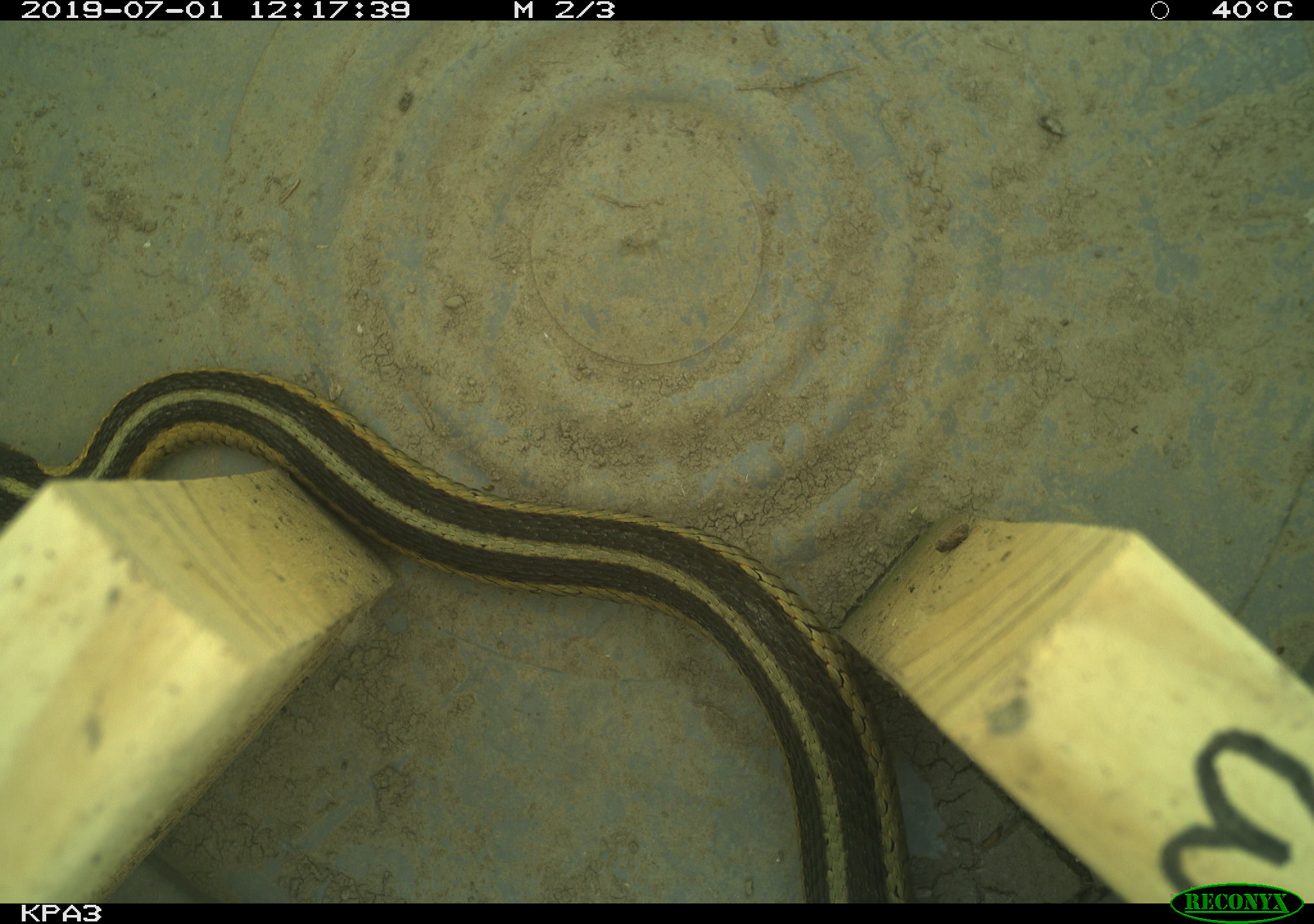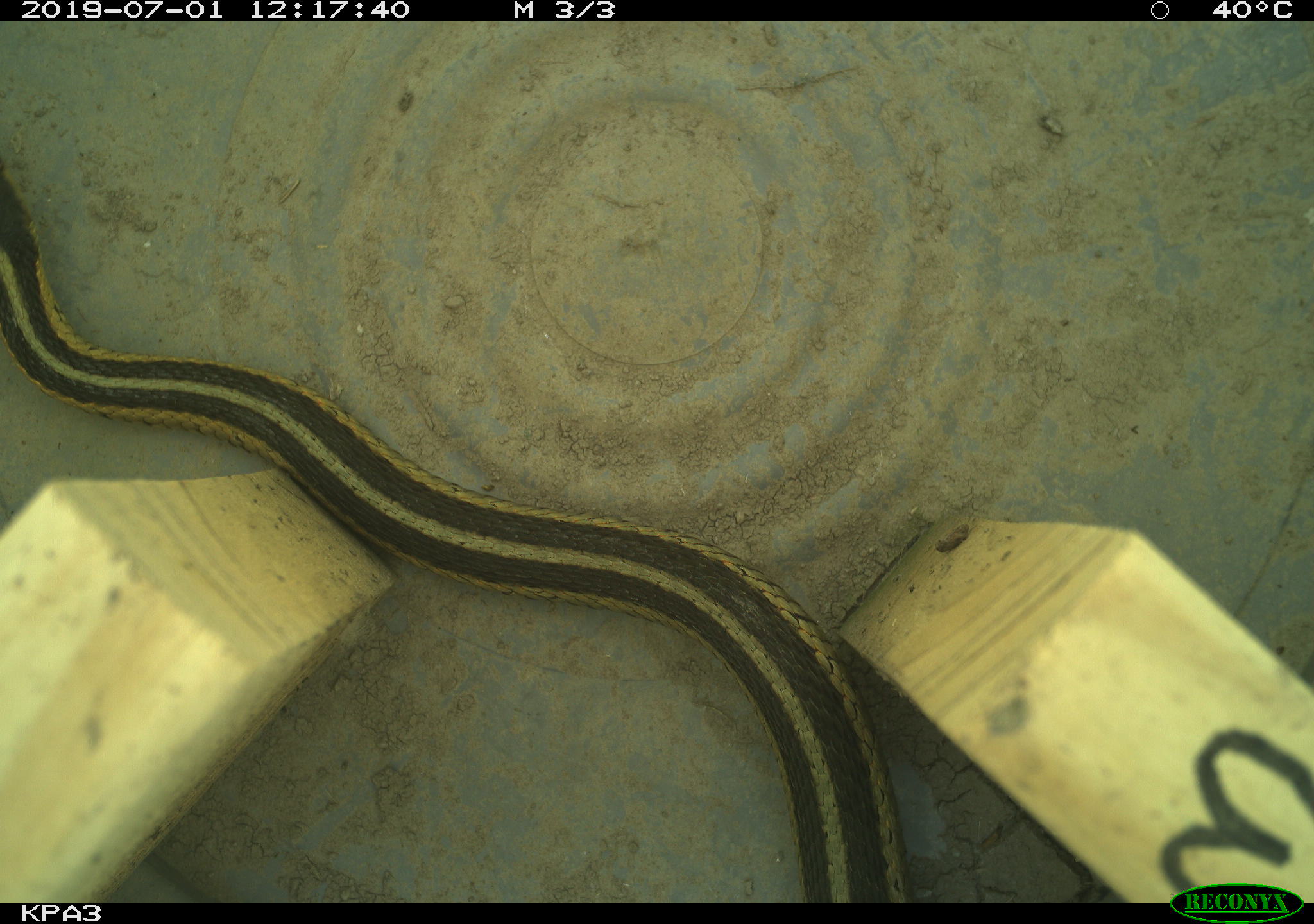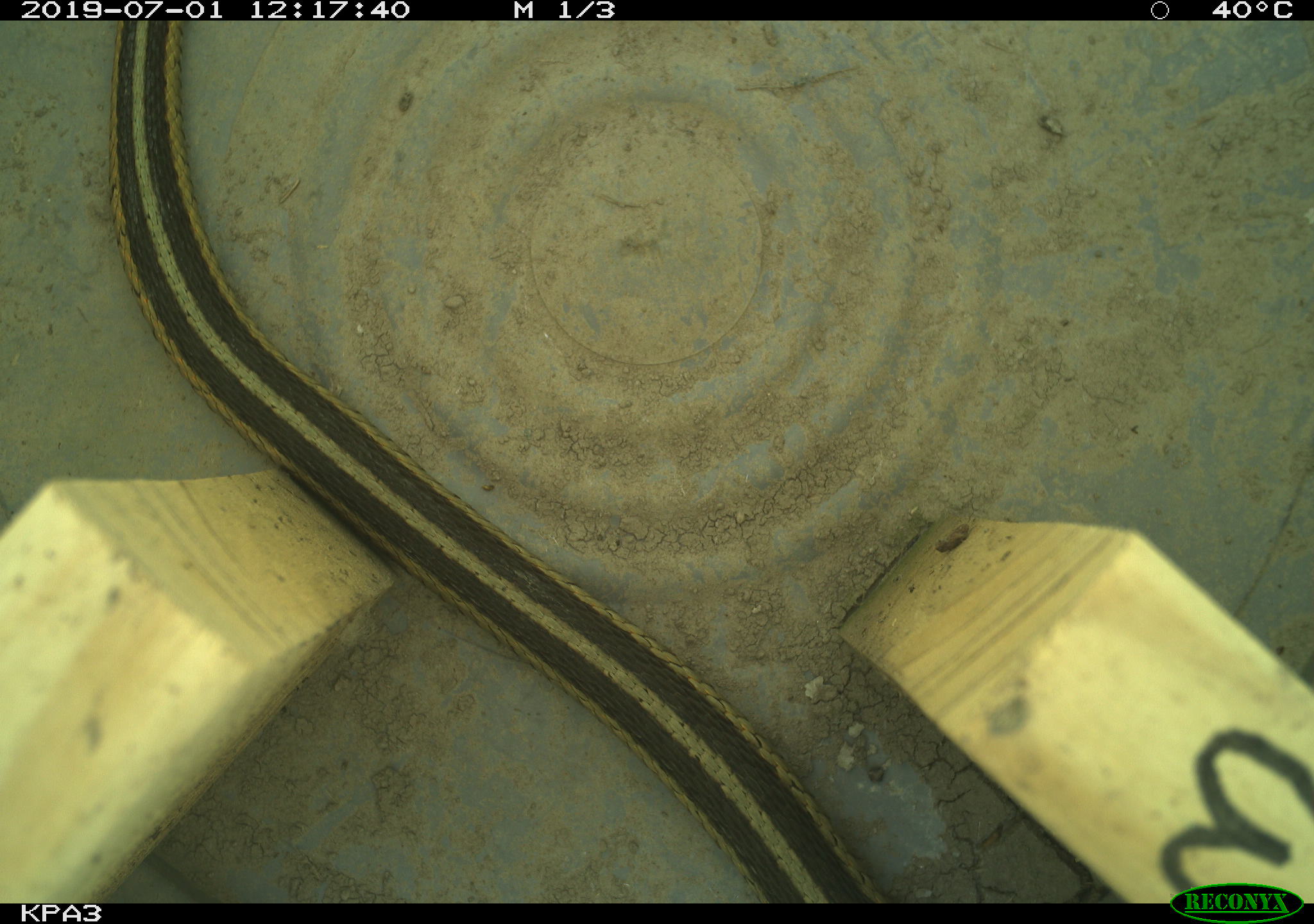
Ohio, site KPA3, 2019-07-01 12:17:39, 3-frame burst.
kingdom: Animalia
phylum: Chordata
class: Reptilia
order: Squamata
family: Colubridae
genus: Thamnophis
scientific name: Thamnophis sirtalis sirtalis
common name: eastern gartersnake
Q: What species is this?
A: Eastern gartersnake (Thamnophis sirtalis sirtalis).